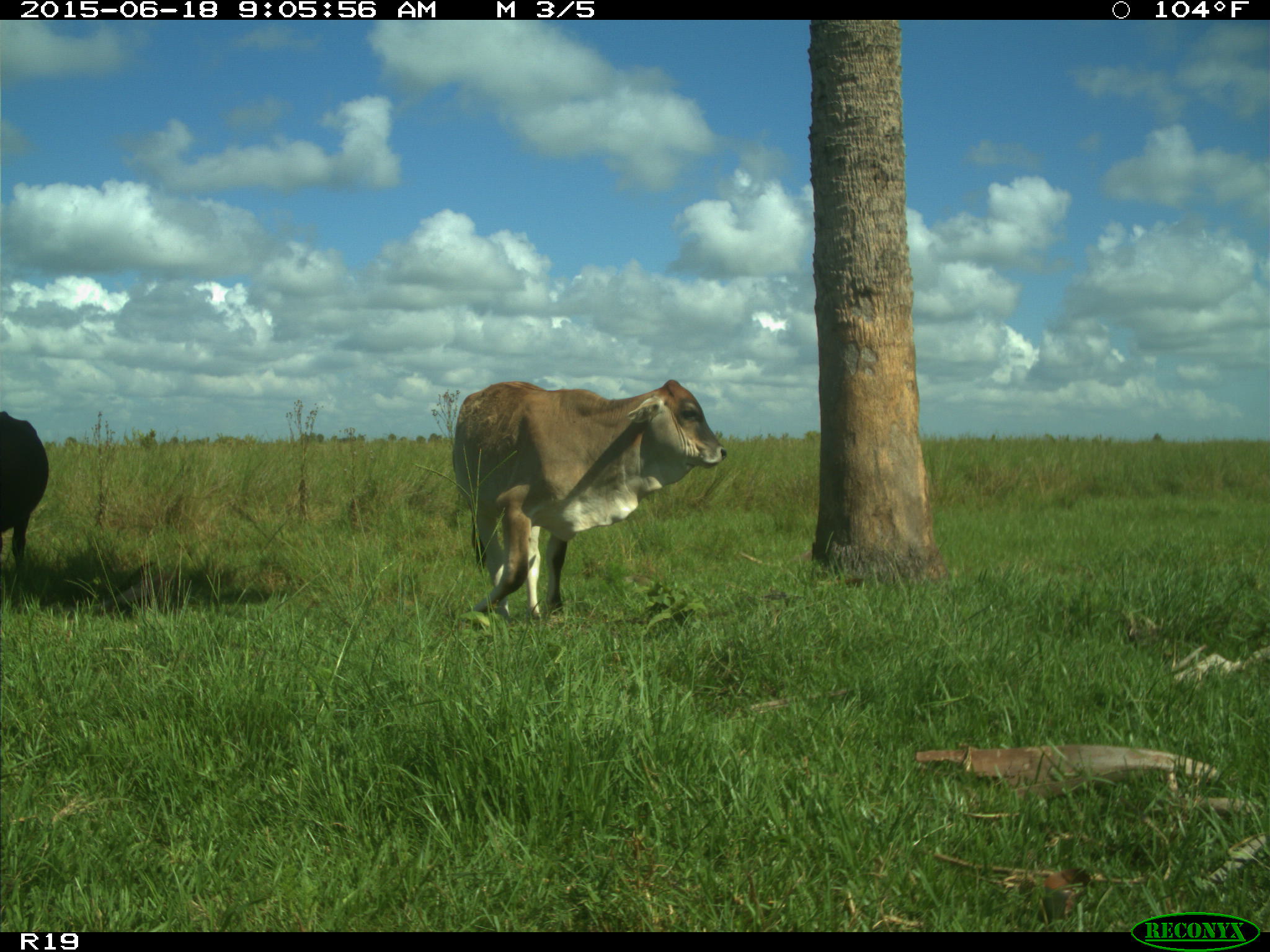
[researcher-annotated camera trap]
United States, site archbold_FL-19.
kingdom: Animalia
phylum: Chordata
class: Mammalia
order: Artiodactyla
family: Bovidae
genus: Bos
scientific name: Bos taurus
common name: domestic cow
Bos taurus (domestic cow).